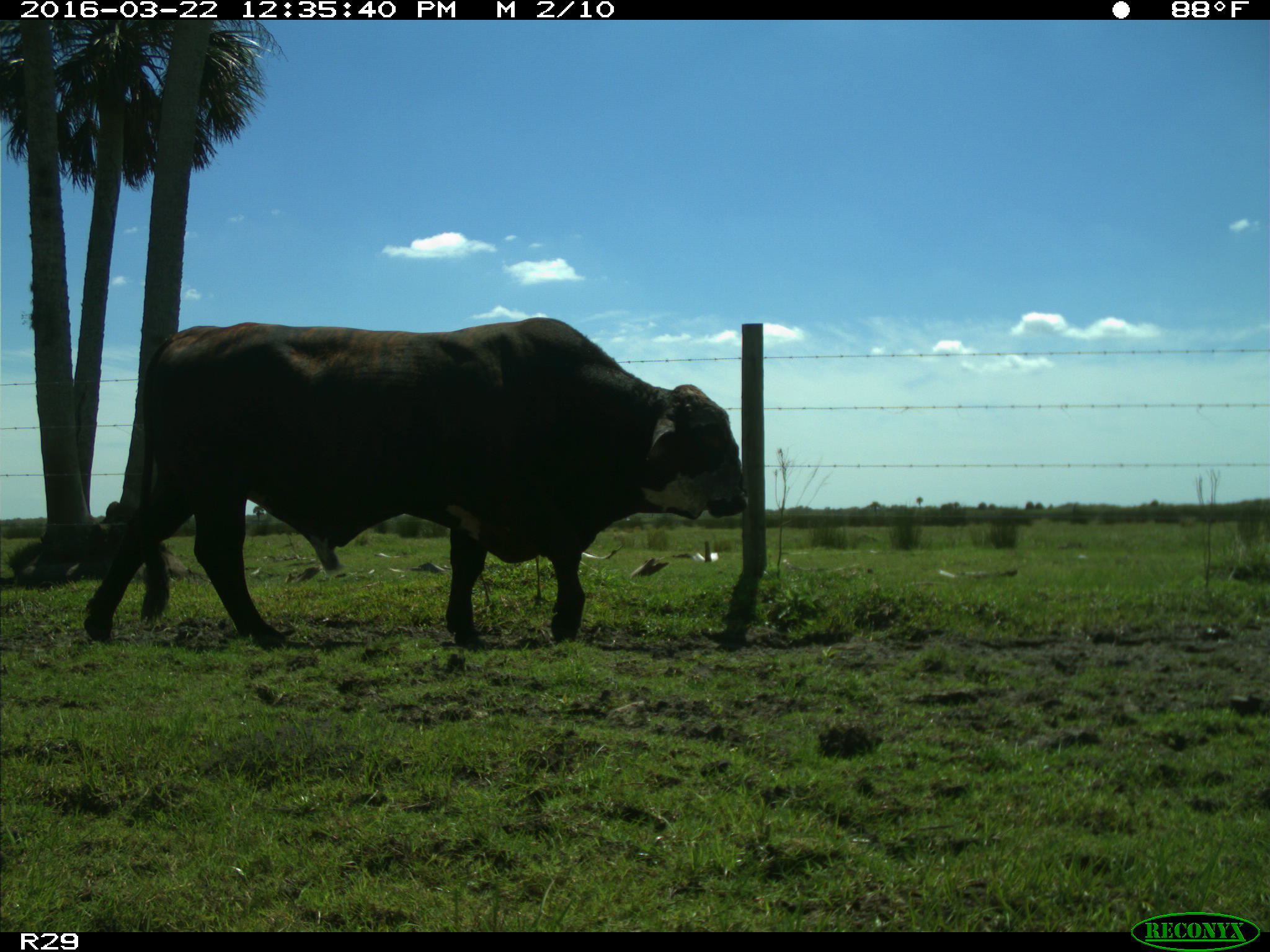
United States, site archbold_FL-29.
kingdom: Animalia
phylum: Chordata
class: Mammalia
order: Artiodactyla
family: Bovidae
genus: Bos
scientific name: Bos taurus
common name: domestic cow